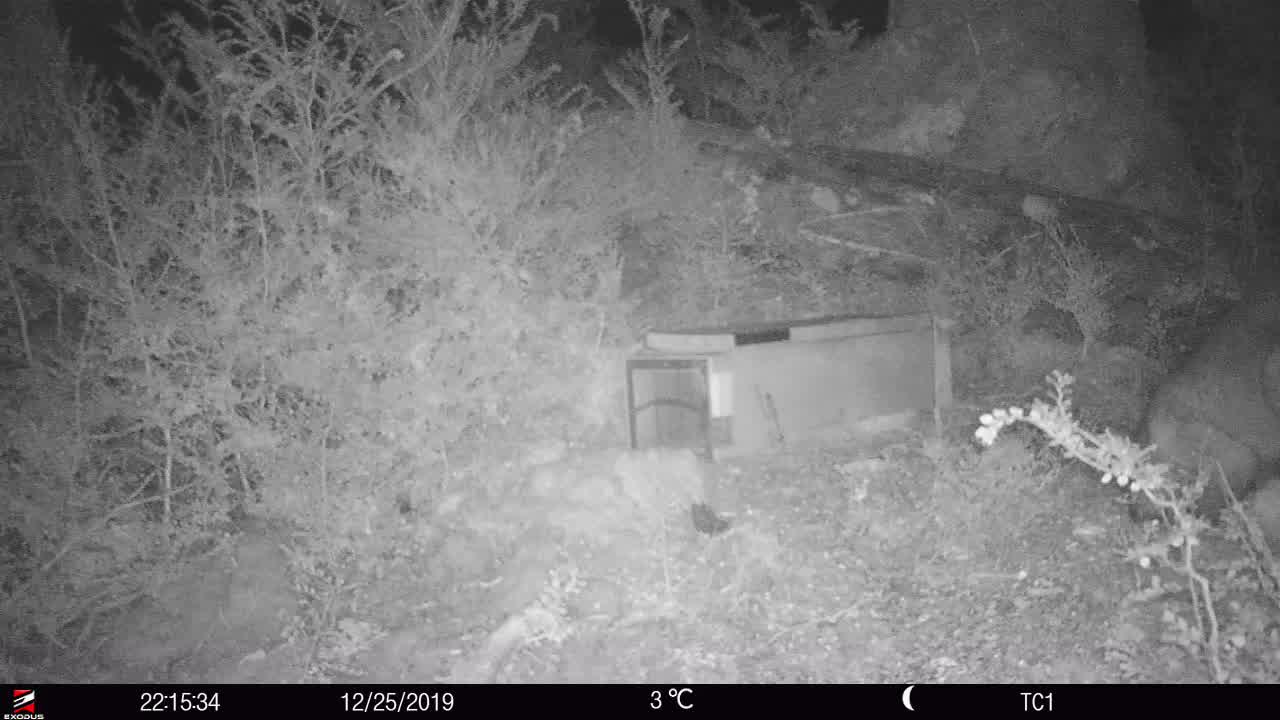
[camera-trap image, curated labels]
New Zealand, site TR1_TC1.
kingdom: Animalia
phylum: Chordata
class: Mammalia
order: Diprotodontia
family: Phalangeridae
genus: Trichosurus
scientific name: Trichosurus vulpecula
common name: common brushtail possum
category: possum